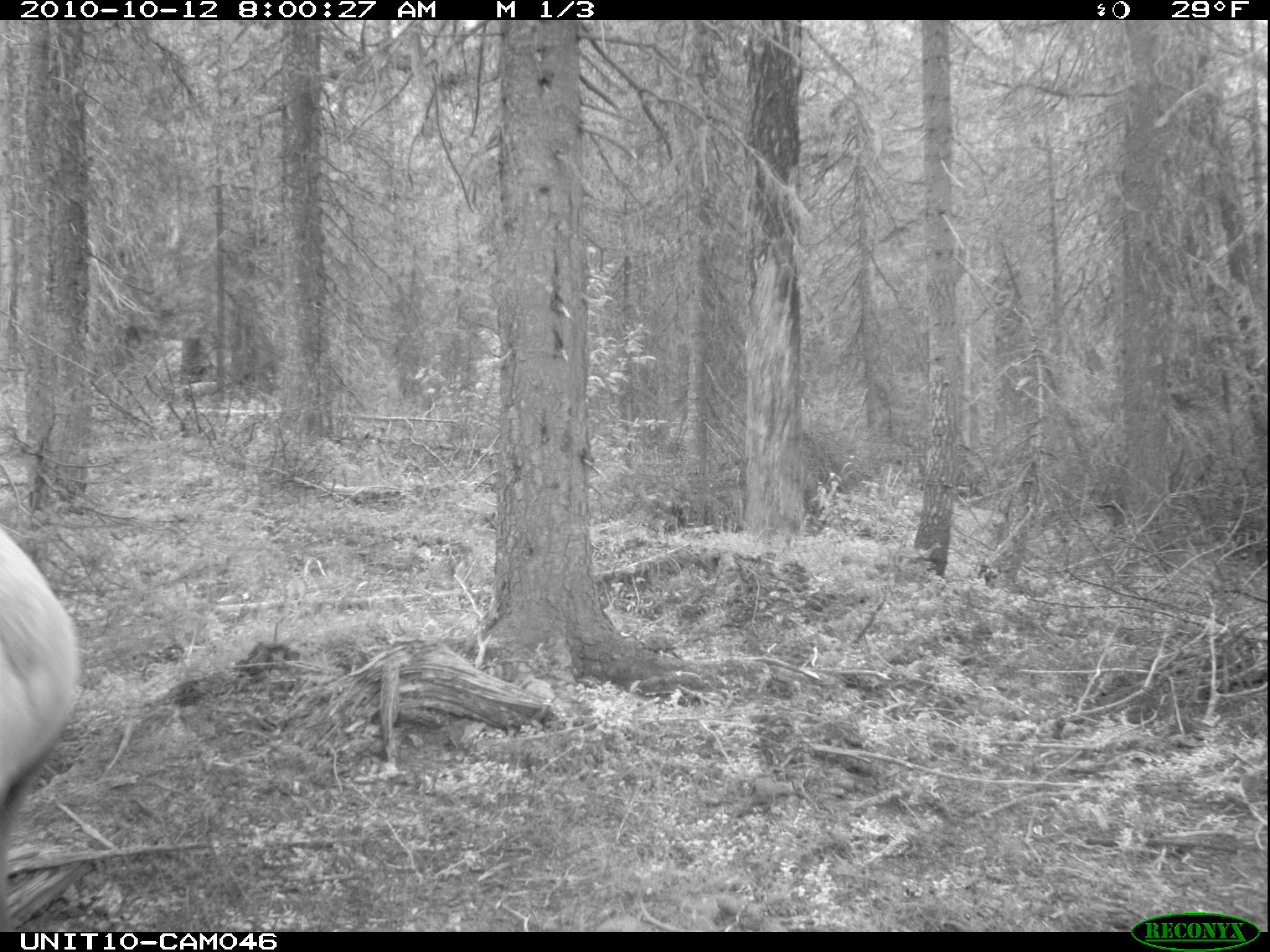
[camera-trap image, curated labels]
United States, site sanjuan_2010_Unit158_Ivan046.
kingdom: Animalia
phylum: Chordata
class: Mammalia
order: Artiodactyla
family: Cervidae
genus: Cervus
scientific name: Cervus elaphus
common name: red deer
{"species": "Cervus elaphus (red deer)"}